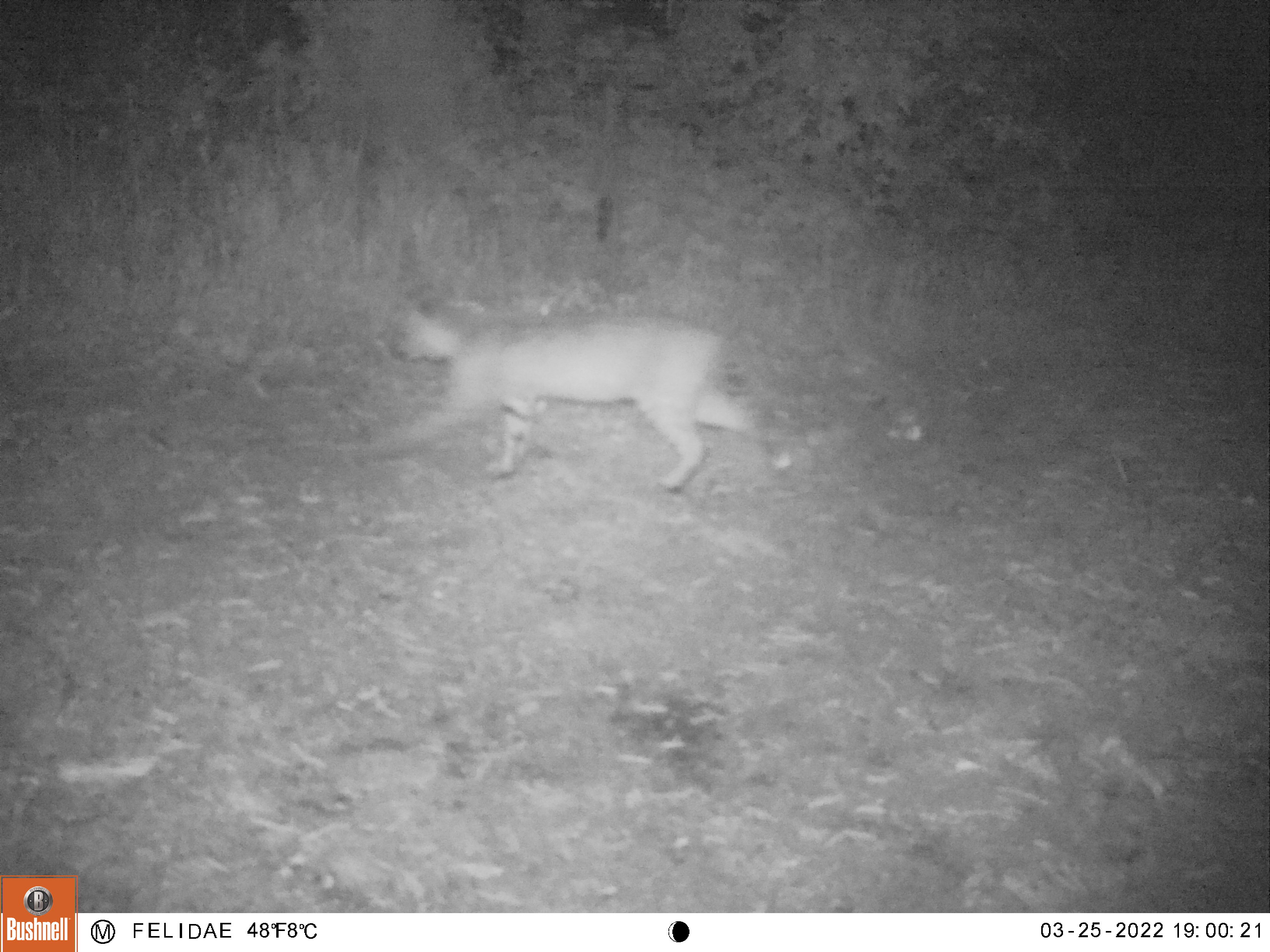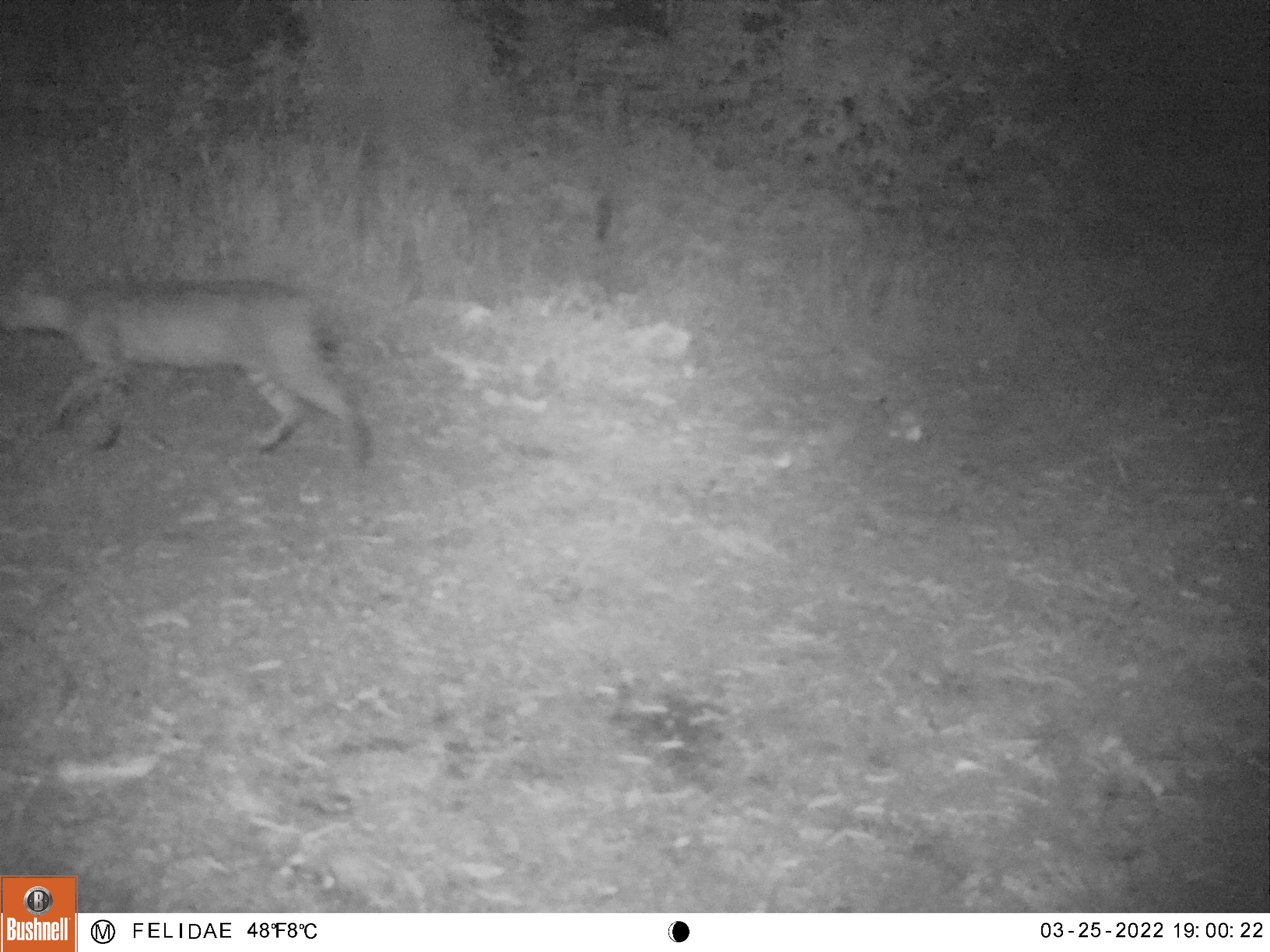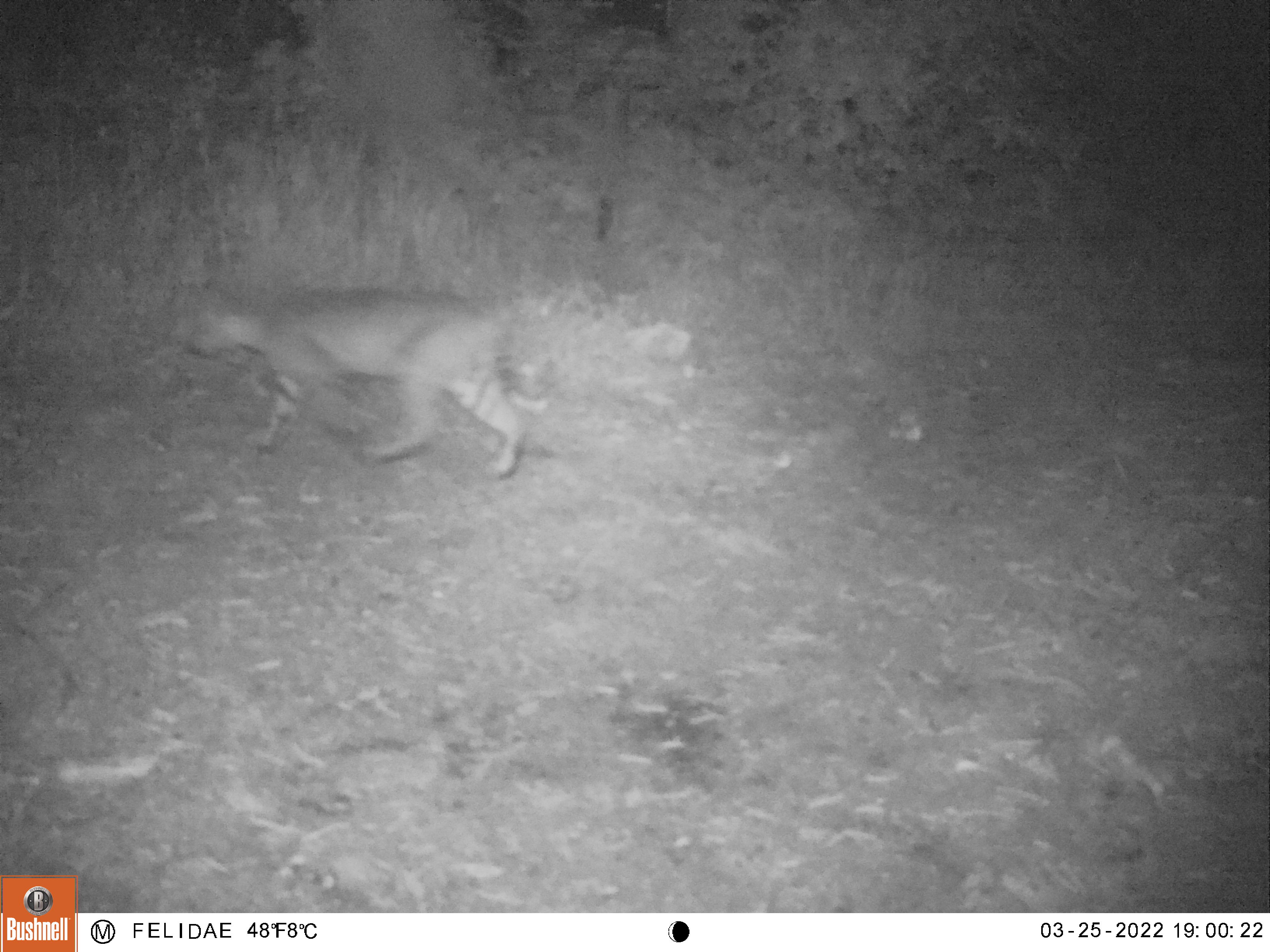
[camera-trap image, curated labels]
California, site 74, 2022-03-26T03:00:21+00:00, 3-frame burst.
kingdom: Animalia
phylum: Chordata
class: Mammalia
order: Carnivora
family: Felidae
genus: Lynx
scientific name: Lynx rufus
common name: bobcat